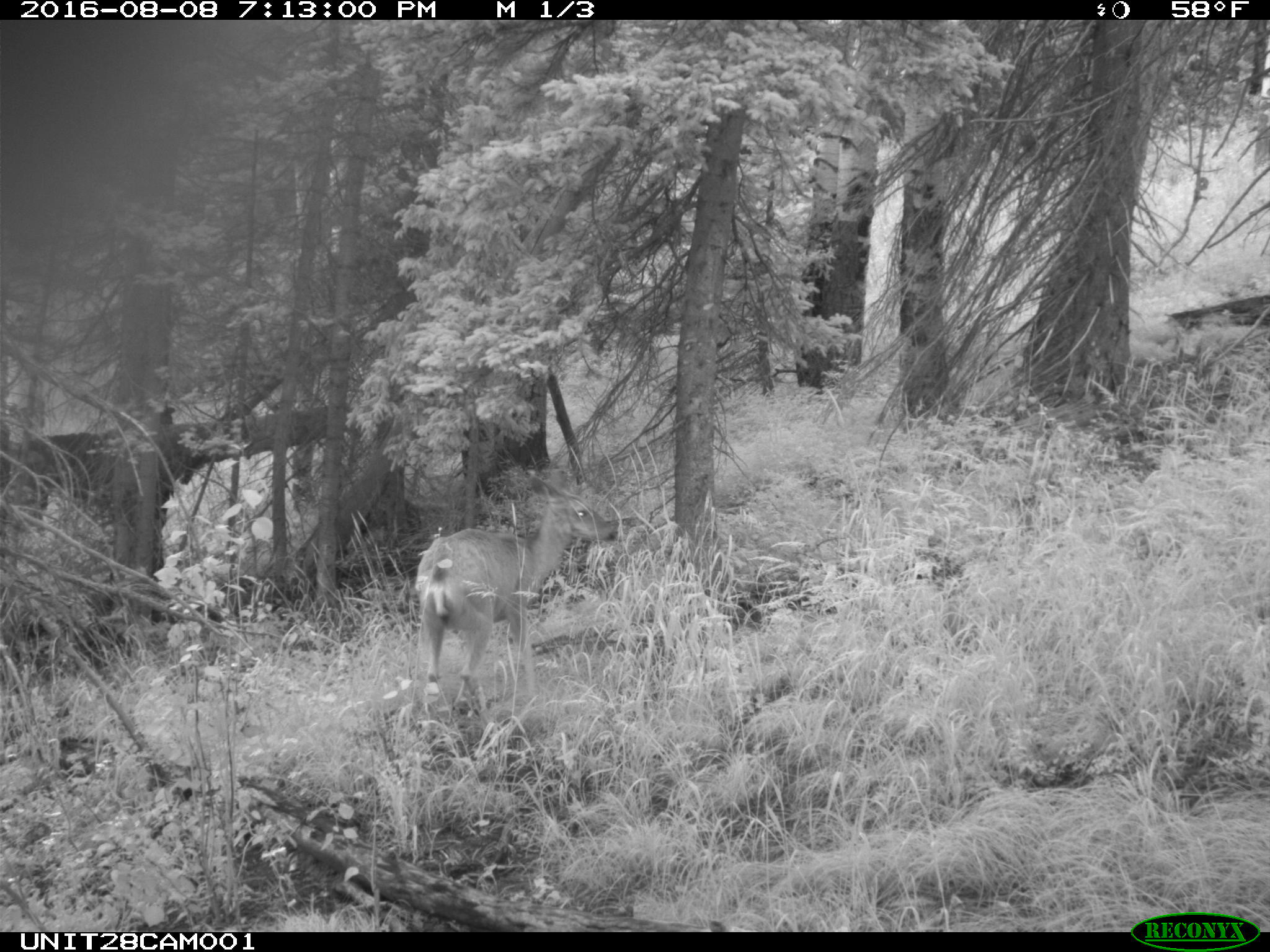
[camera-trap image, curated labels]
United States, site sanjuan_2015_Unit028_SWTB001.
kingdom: Animalia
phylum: Chordata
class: Mammalia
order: Artiodactyla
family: Cervidae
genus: Odocoileus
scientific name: Odocoileus hemionus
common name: mule deer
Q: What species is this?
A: Odocoileus hemionus (mule deer).